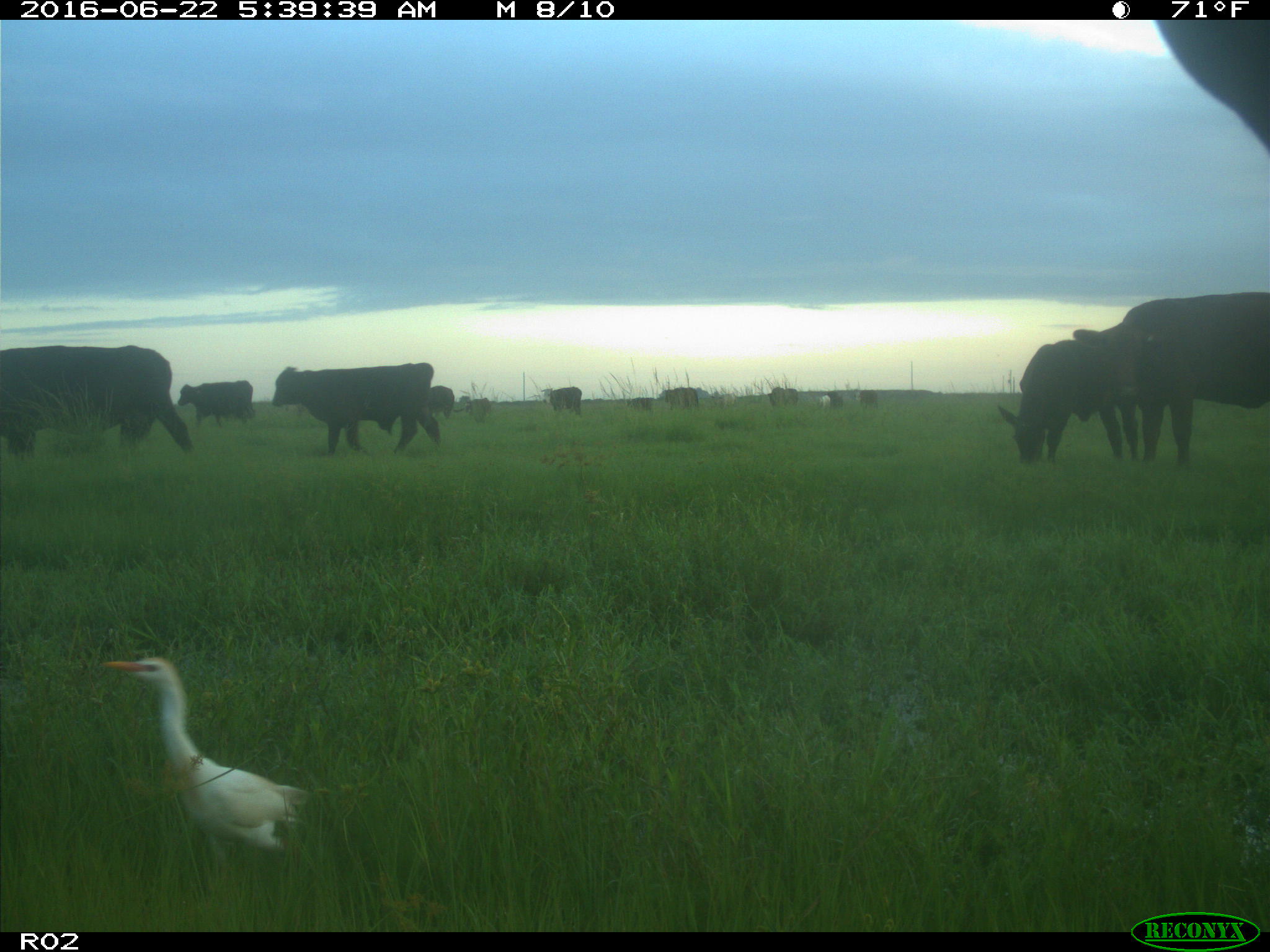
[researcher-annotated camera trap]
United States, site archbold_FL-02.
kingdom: Animalia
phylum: Chordata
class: Mammalia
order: Artiodactyla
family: Bovidae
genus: Bos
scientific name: Bos taurus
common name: domestic cow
Bos taurus (domestic cow).